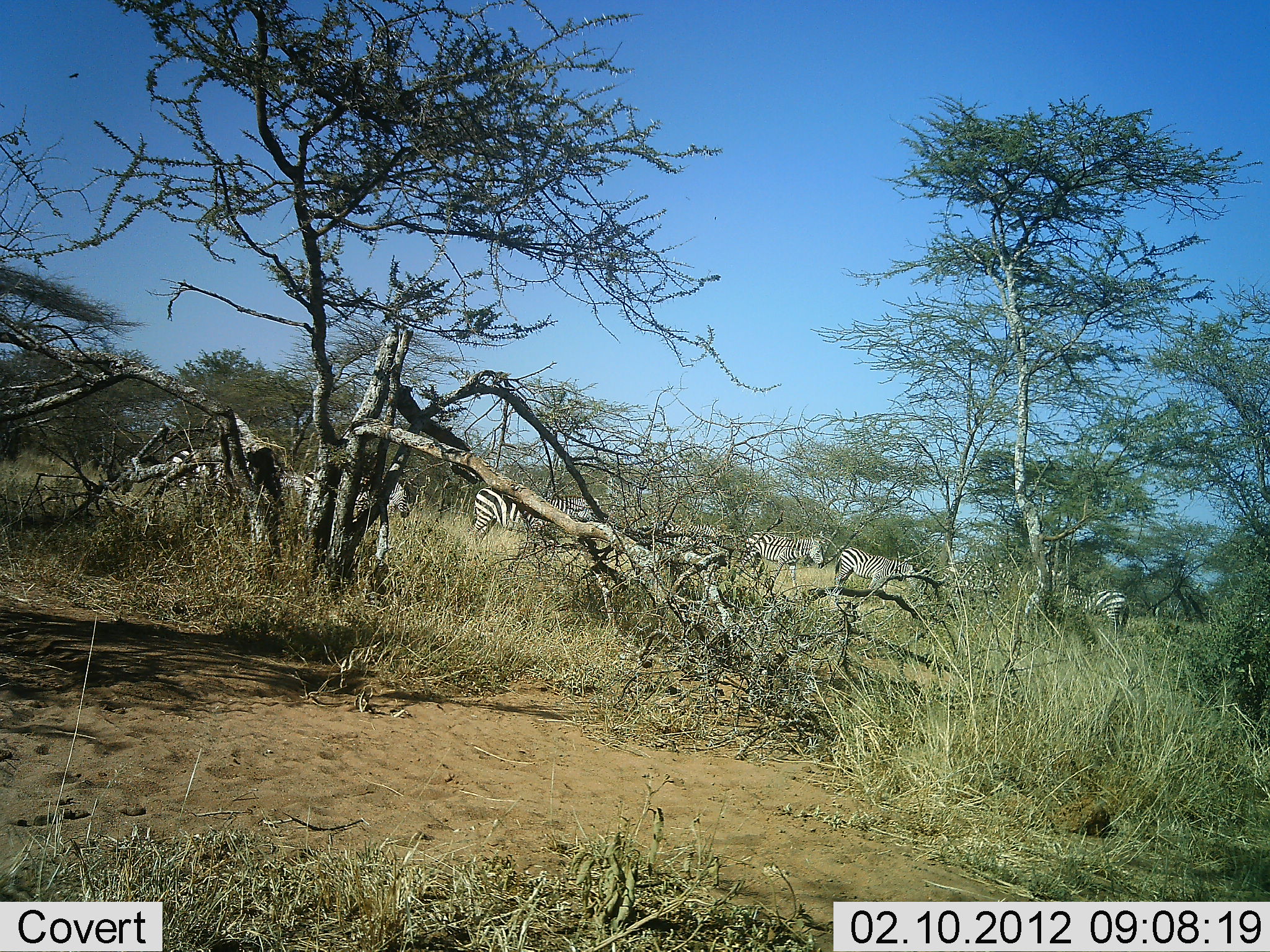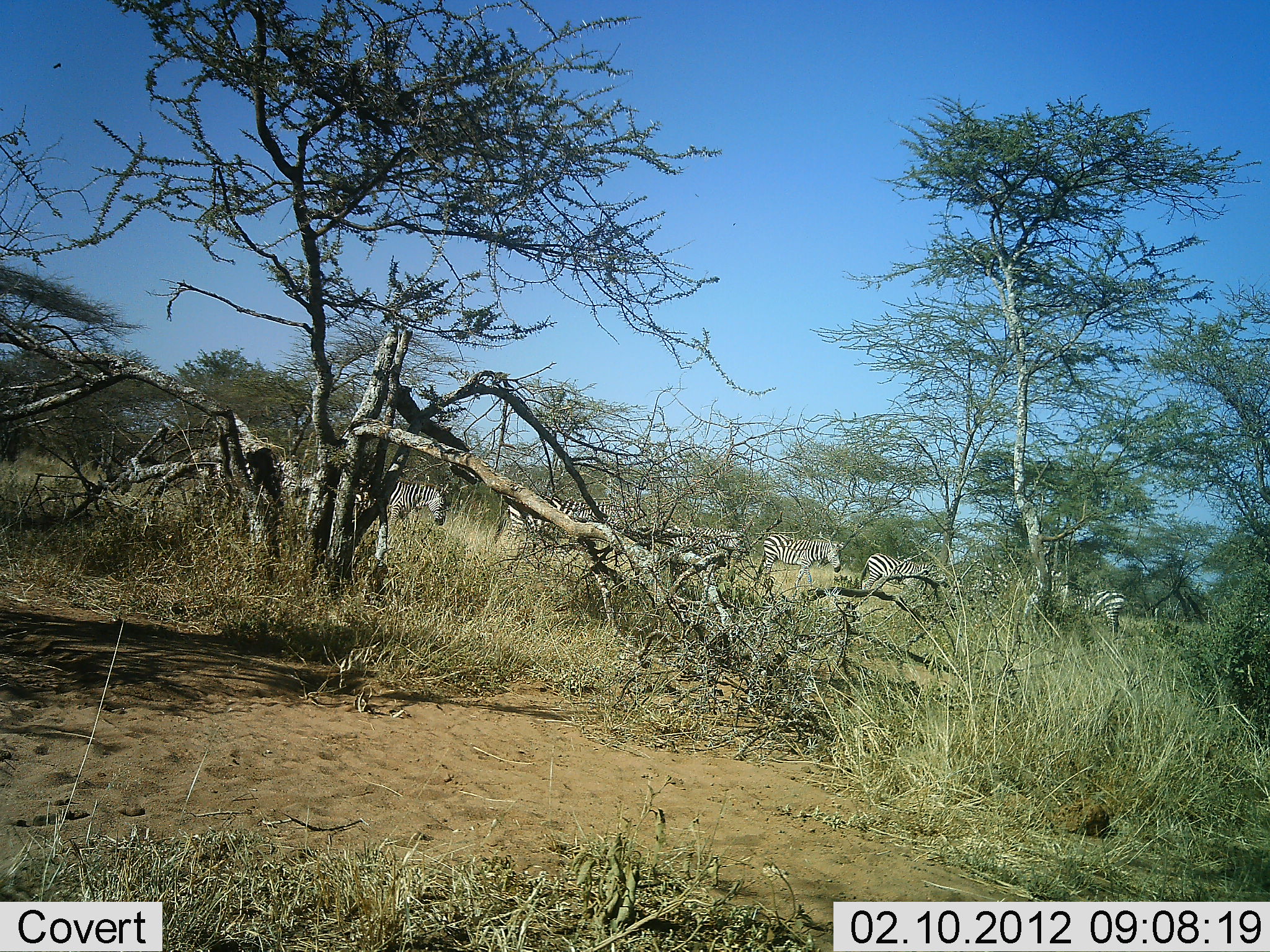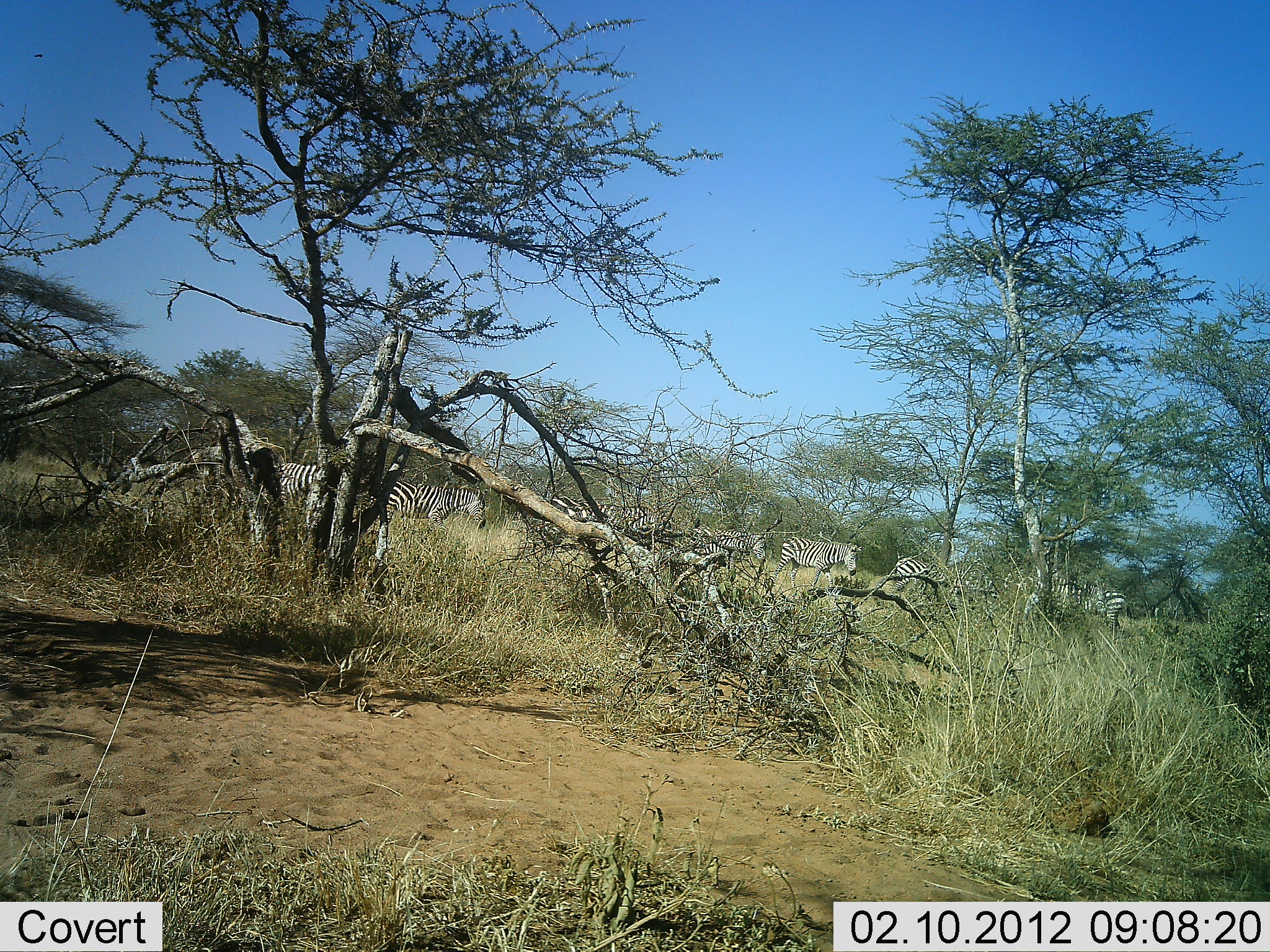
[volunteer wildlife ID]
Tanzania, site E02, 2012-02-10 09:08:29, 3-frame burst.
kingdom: Animalia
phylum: Chordata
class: Mammalia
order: Perissodactyla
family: Equidae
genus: Equus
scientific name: Equus quagga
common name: plains zebra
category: zebra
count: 8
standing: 44%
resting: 0%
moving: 94%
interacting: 0%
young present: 0%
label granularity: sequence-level